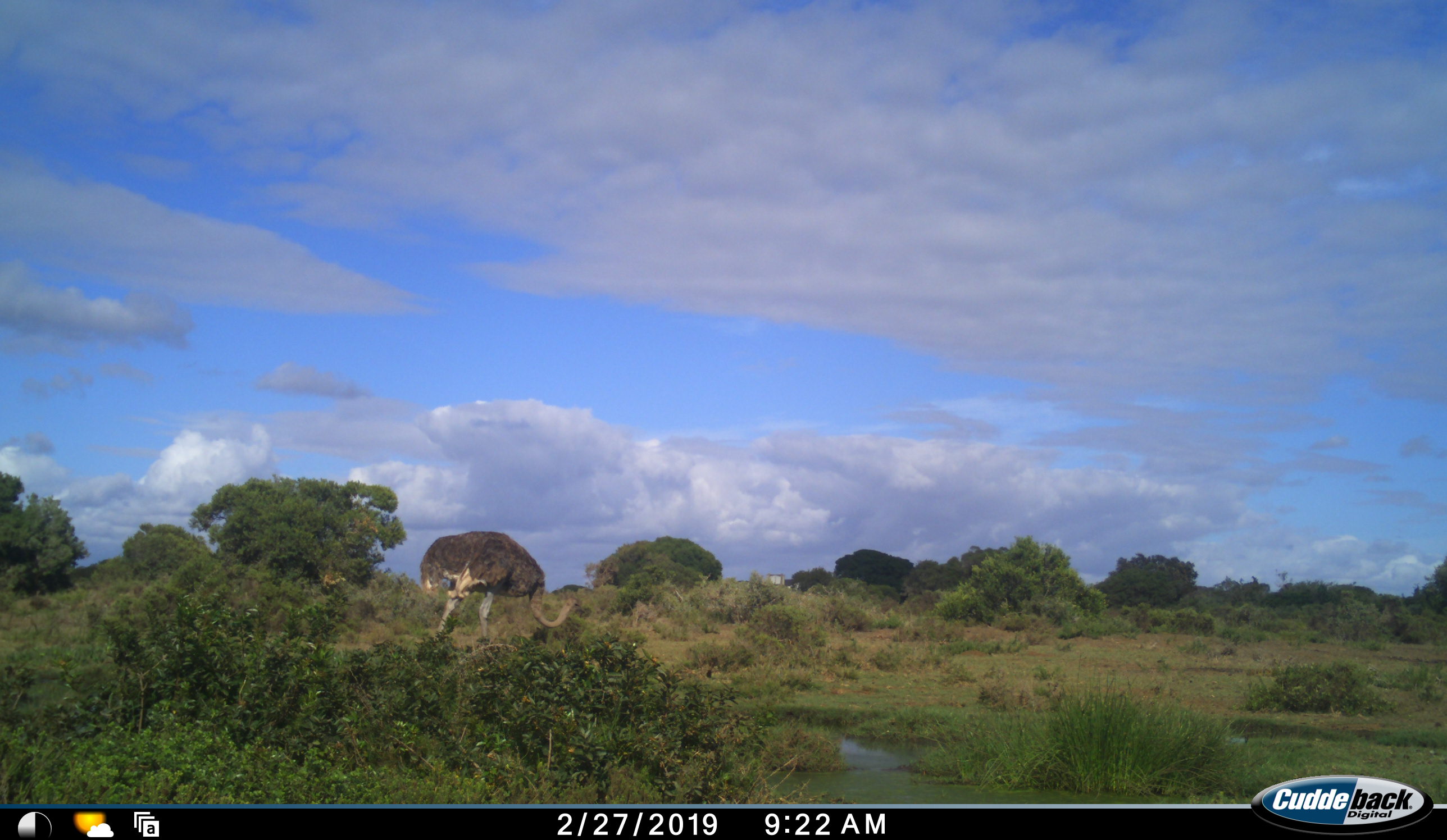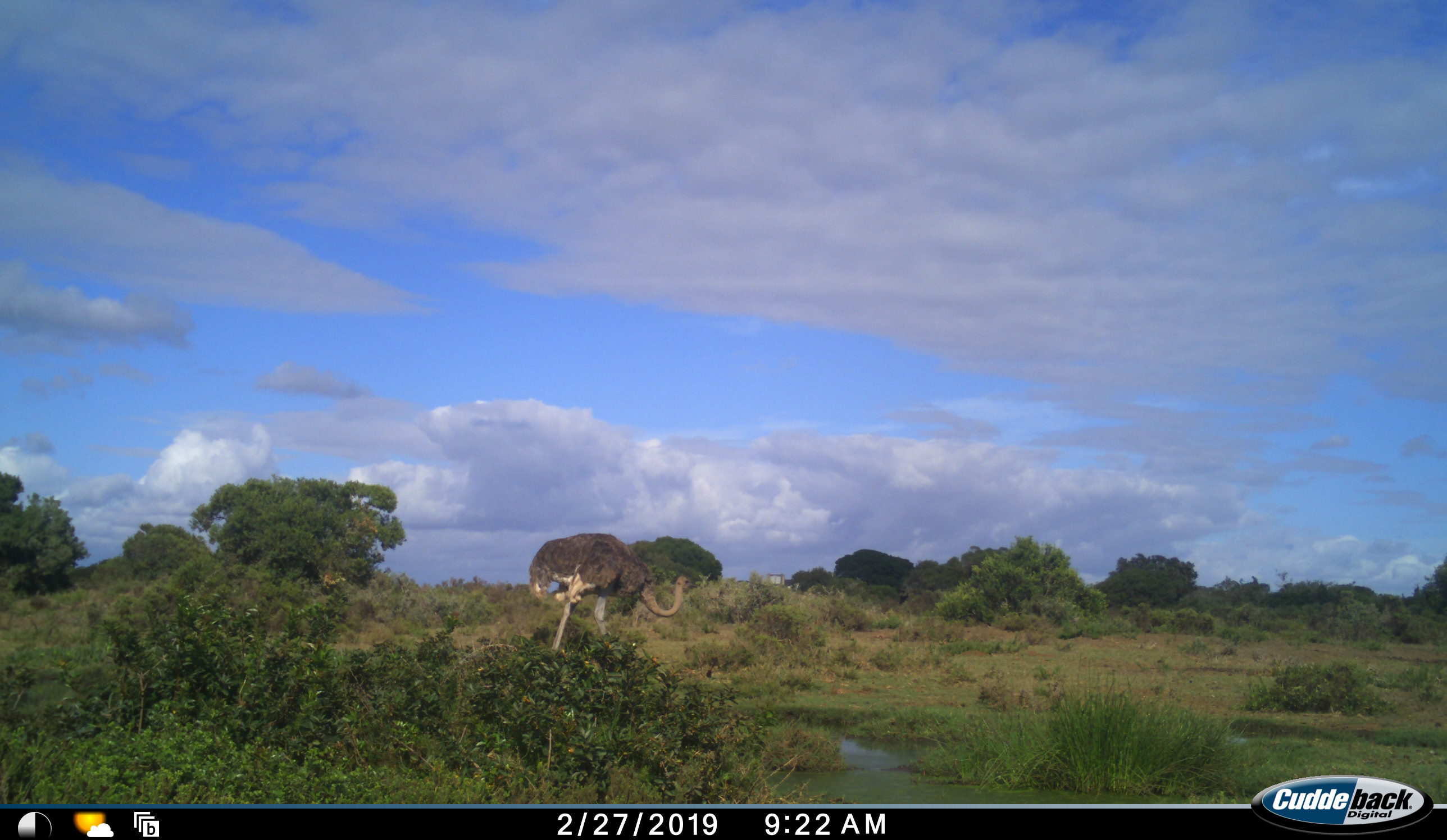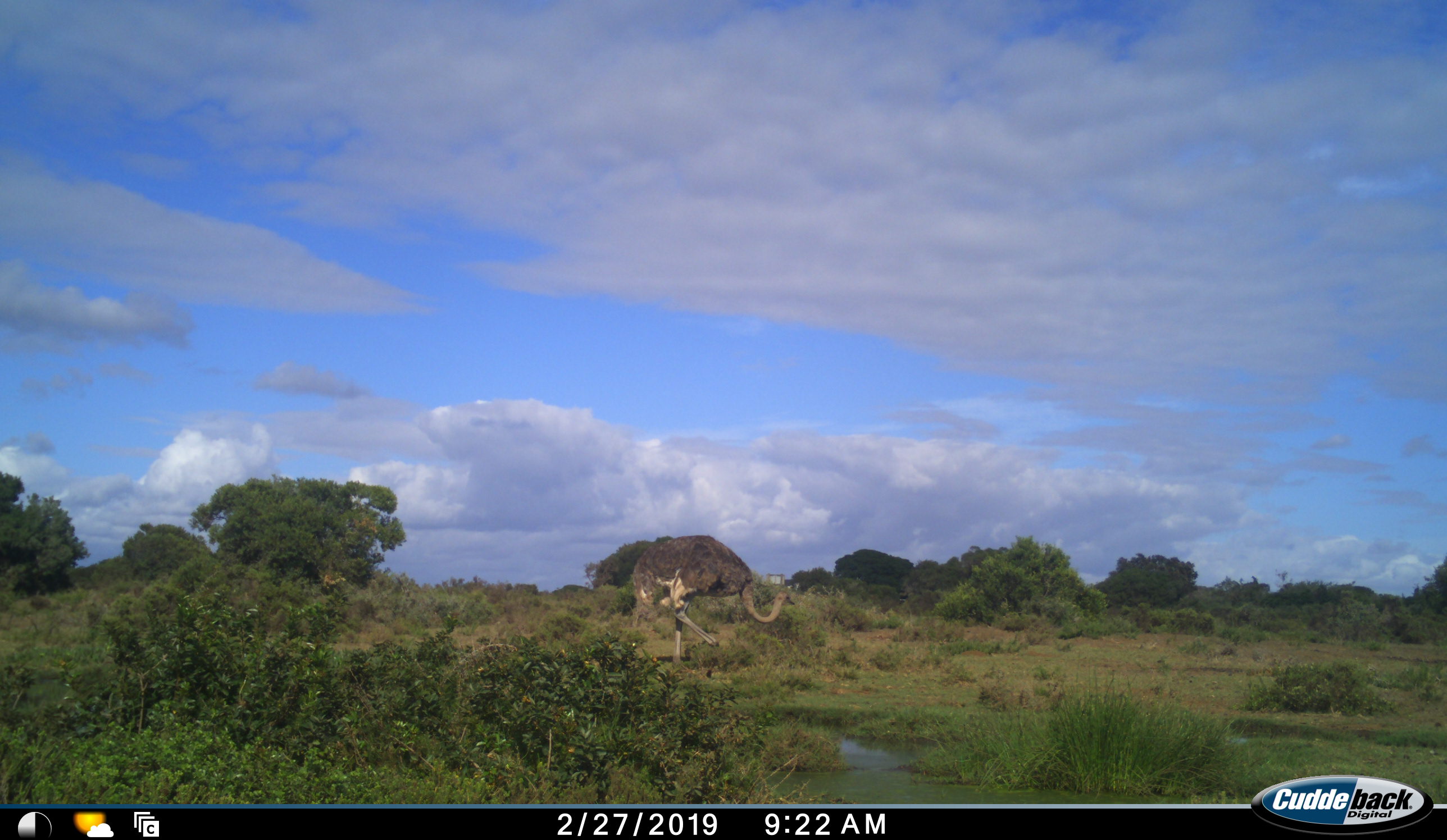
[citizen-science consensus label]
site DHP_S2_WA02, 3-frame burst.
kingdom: Animalia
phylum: Chordata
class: Aves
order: Struthioniformes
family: Struthionidae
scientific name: Struthionidae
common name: ostrich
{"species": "ostrich (Struthionidae)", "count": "1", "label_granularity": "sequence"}